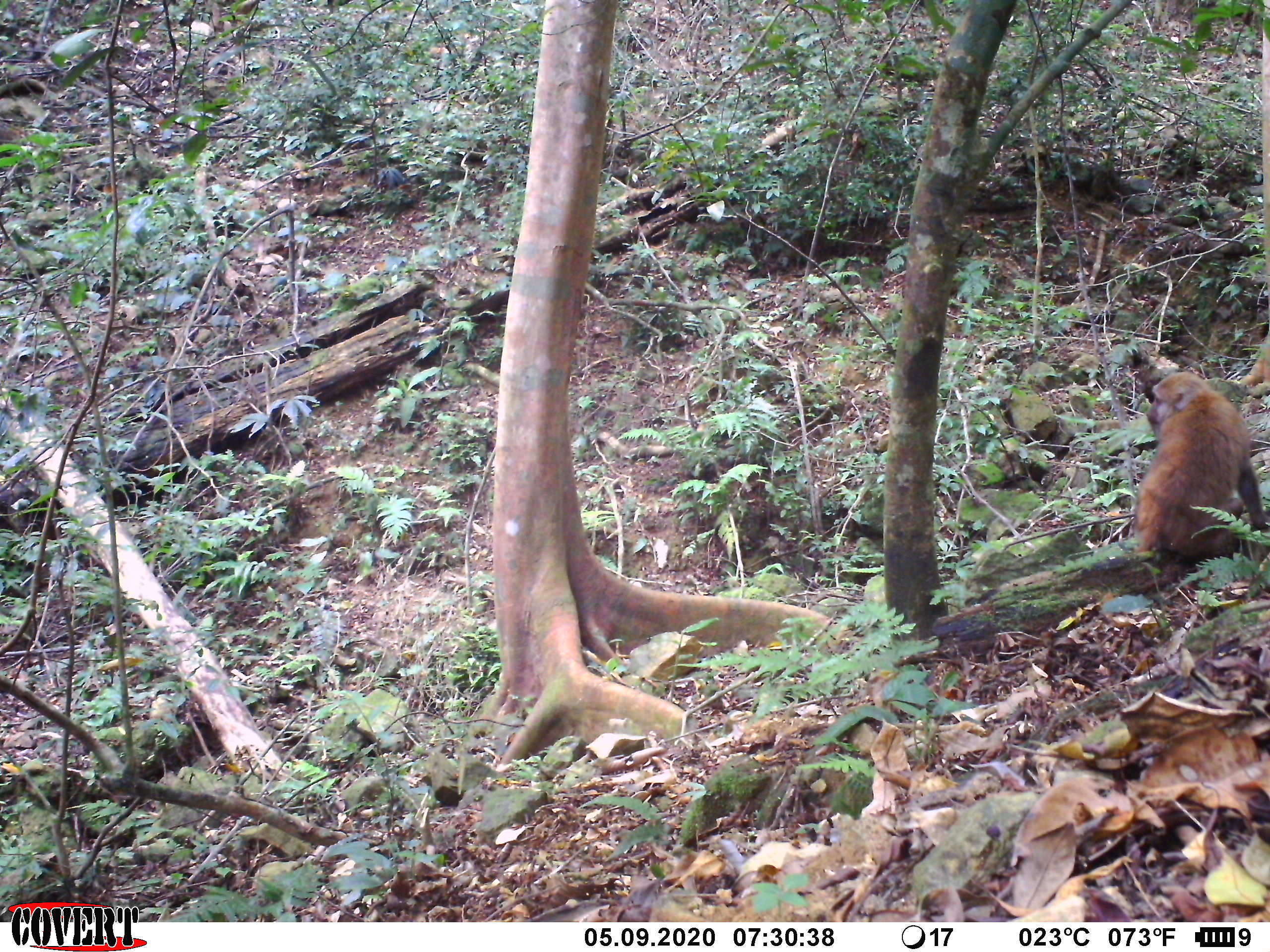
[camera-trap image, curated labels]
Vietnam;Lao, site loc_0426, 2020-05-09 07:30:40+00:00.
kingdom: Animalia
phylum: Chordata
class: Mammalia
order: Primates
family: Cercopithecidae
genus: Macaca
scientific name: Macaca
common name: macaques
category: assam or rhesus macaque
Assam or rhesus macaque (macaques) (Macaca). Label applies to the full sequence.